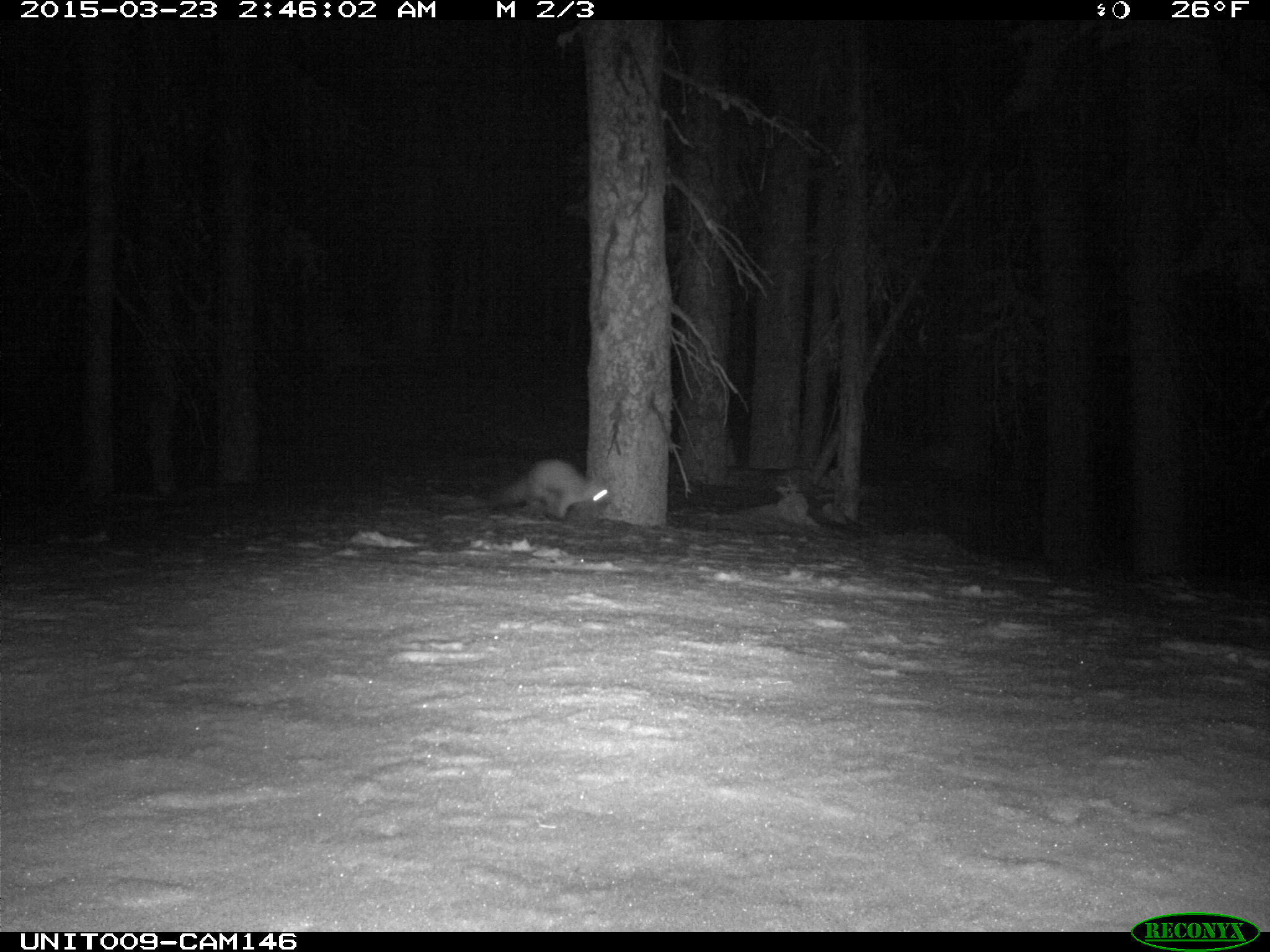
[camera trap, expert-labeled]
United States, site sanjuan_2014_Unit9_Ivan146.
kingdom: Animalia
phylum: Chordata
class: Mammalia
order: Carnivora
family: Mustelidae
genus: Martes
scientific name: Martes americana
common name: american marten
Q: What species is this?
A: Martes americana (american marten).